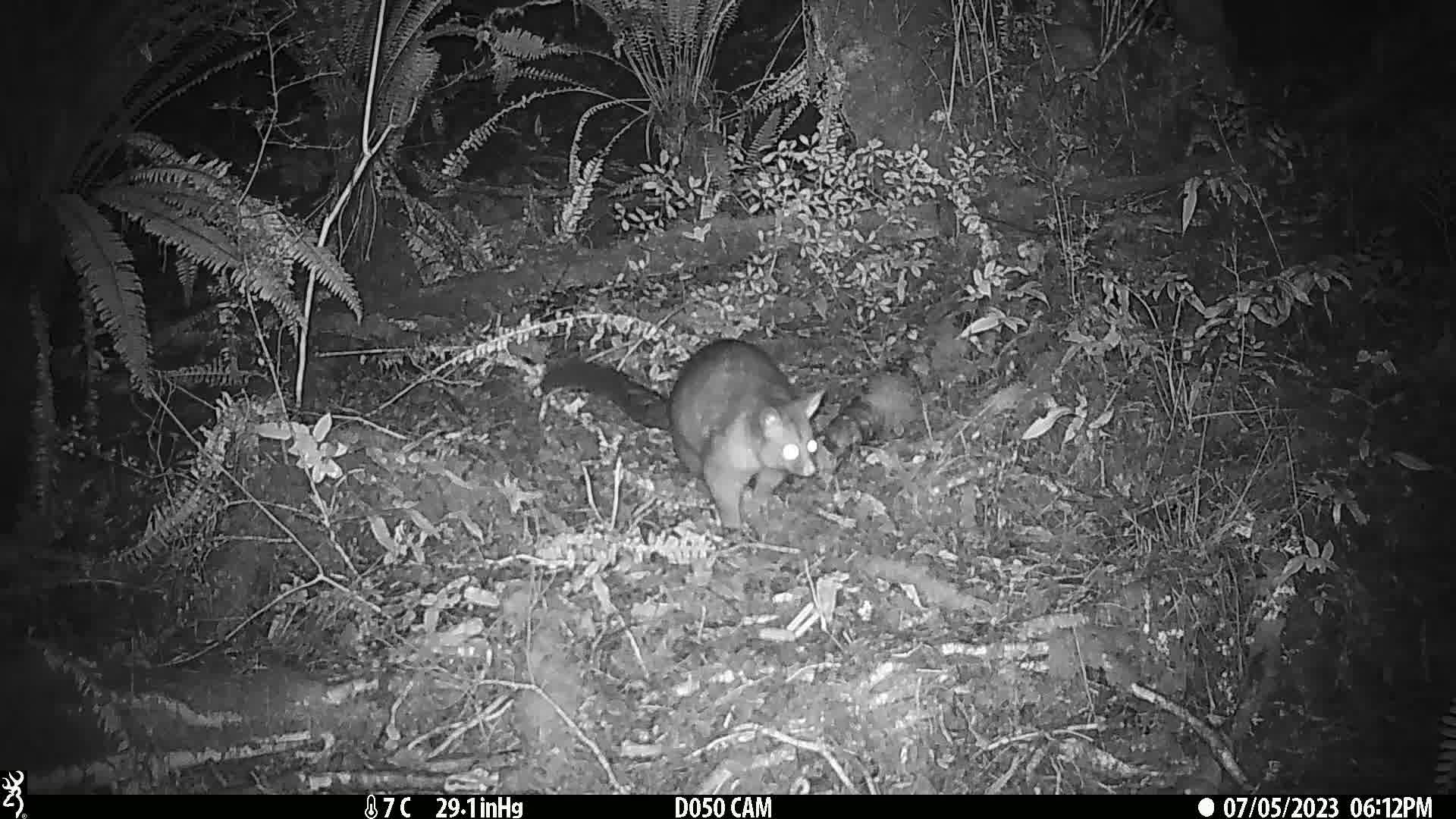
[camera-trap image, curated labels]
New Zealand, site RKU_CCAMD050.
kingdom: Animalia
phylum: Chordata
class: Mammalia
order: Diprotodontia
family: Phalangeridae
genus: Trichosurus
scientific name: Trichosurus vulpecula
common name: common brushtail possum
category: possum